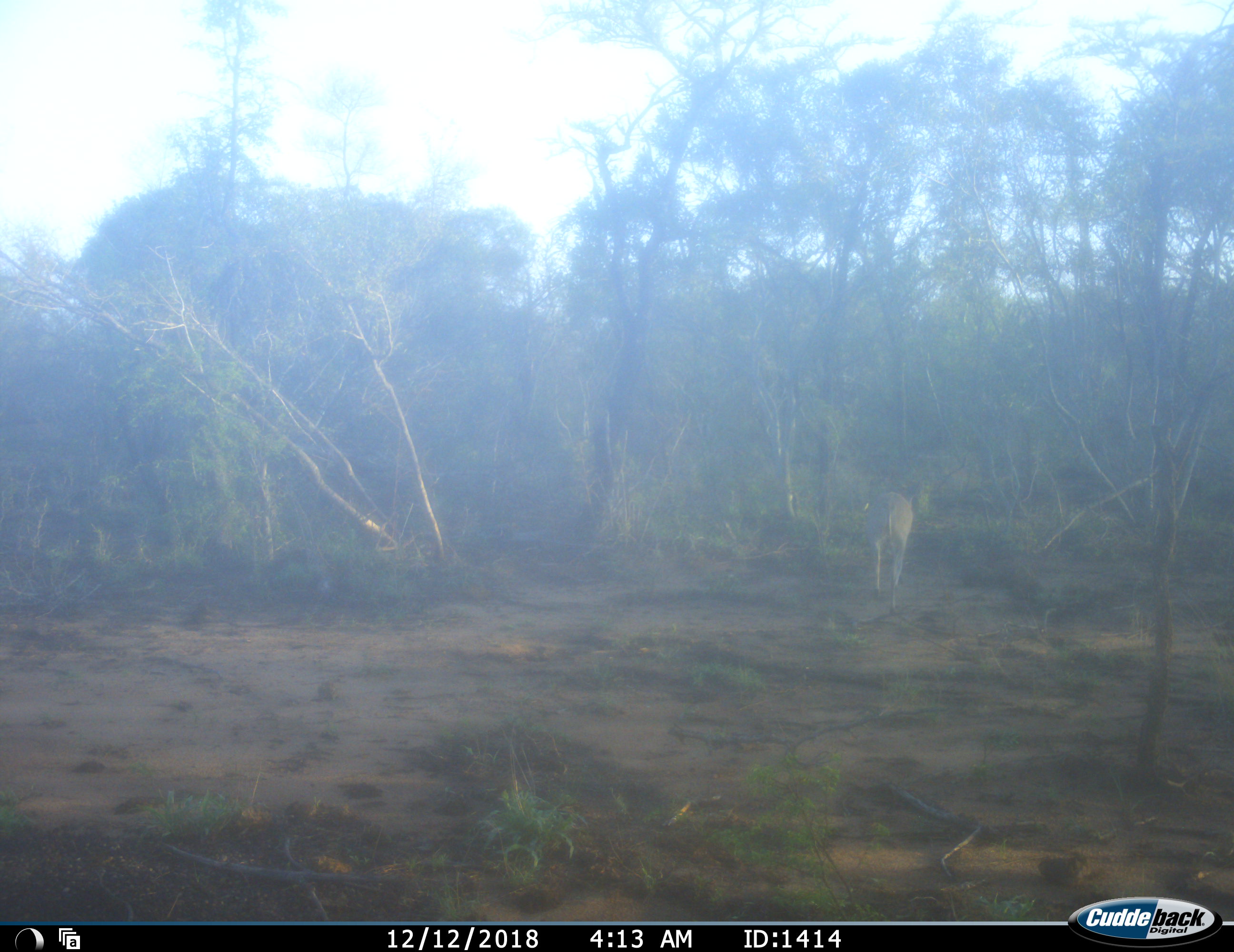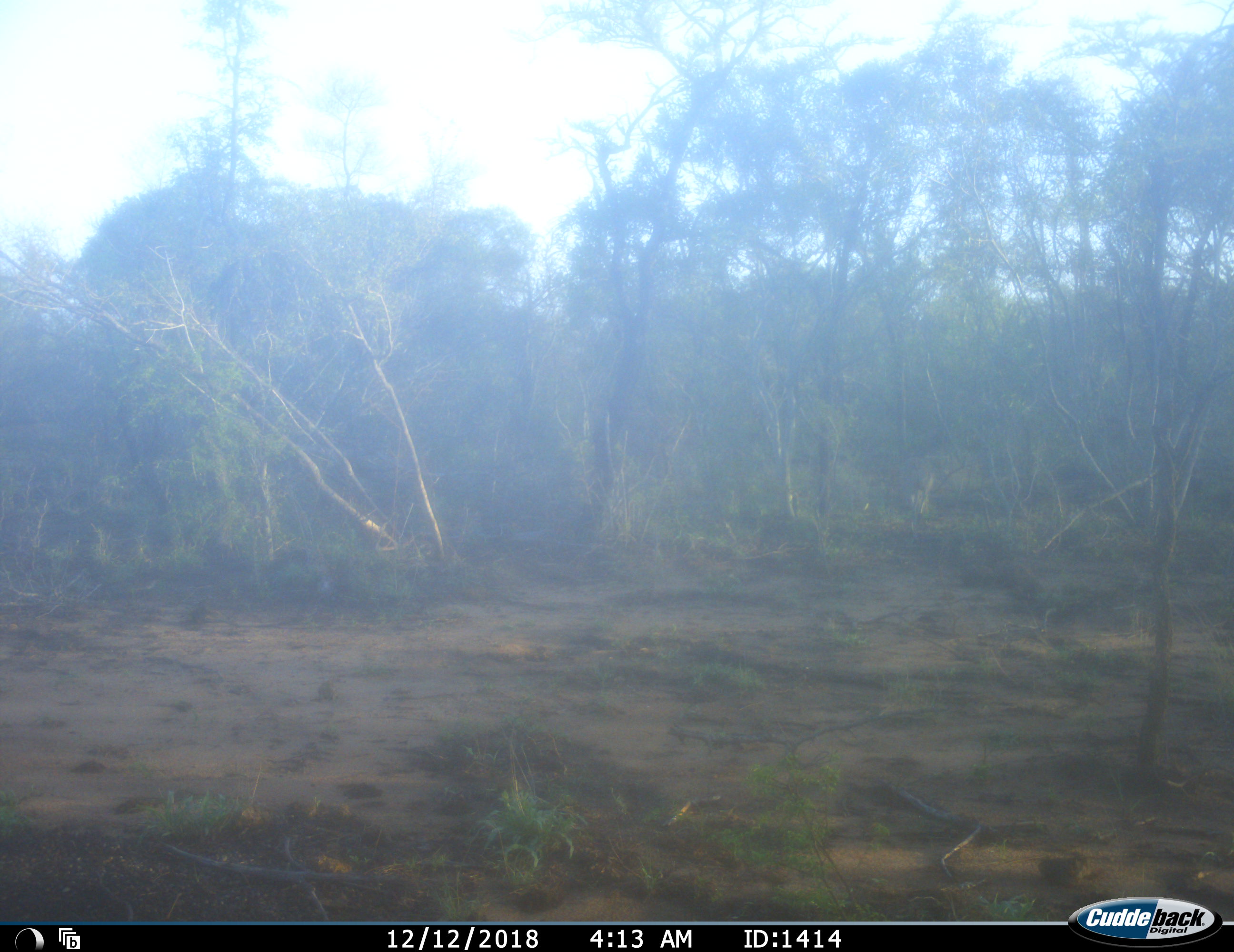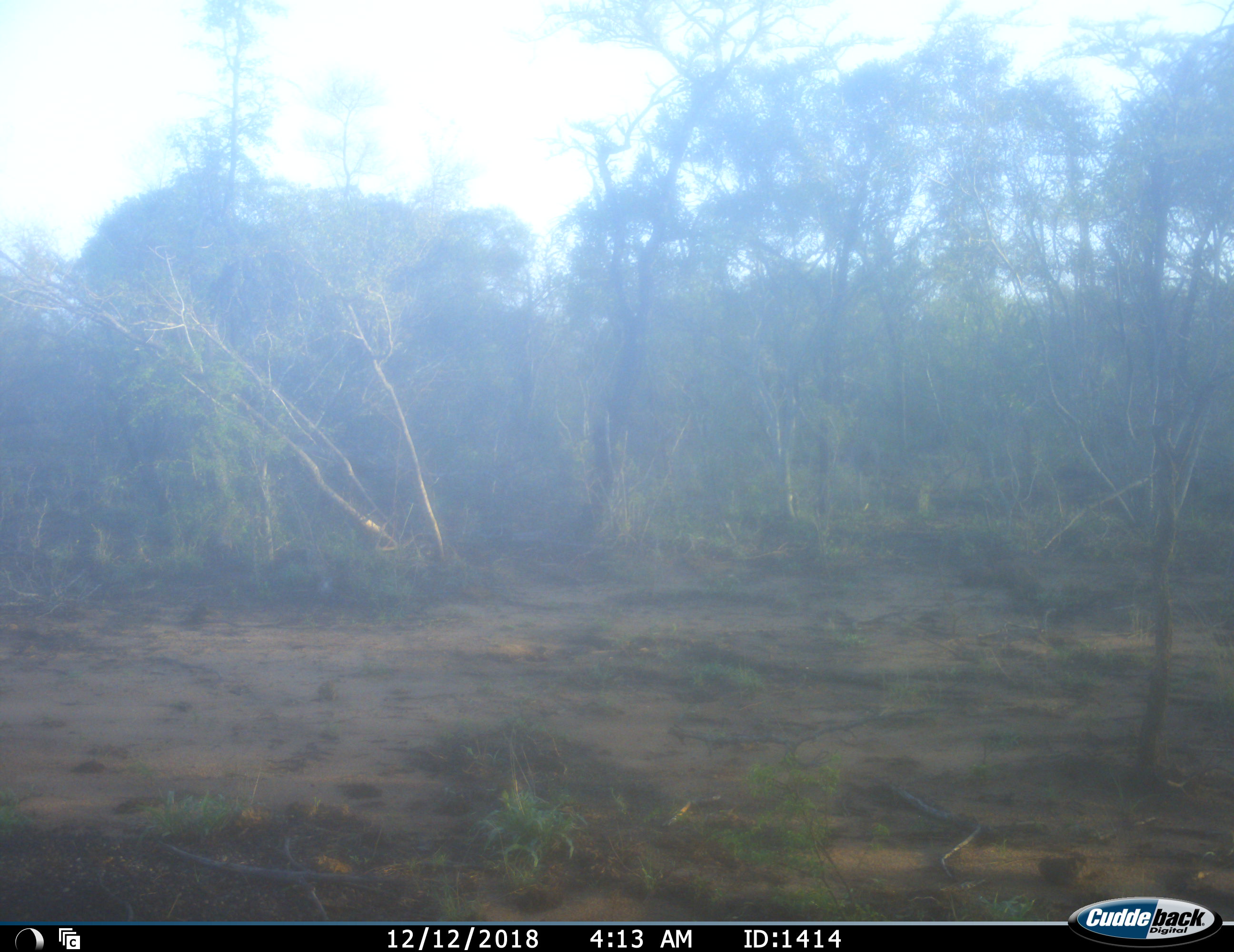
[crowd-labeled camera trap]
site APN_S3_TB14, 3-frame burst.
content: unidentified animal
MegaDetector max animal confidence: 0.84